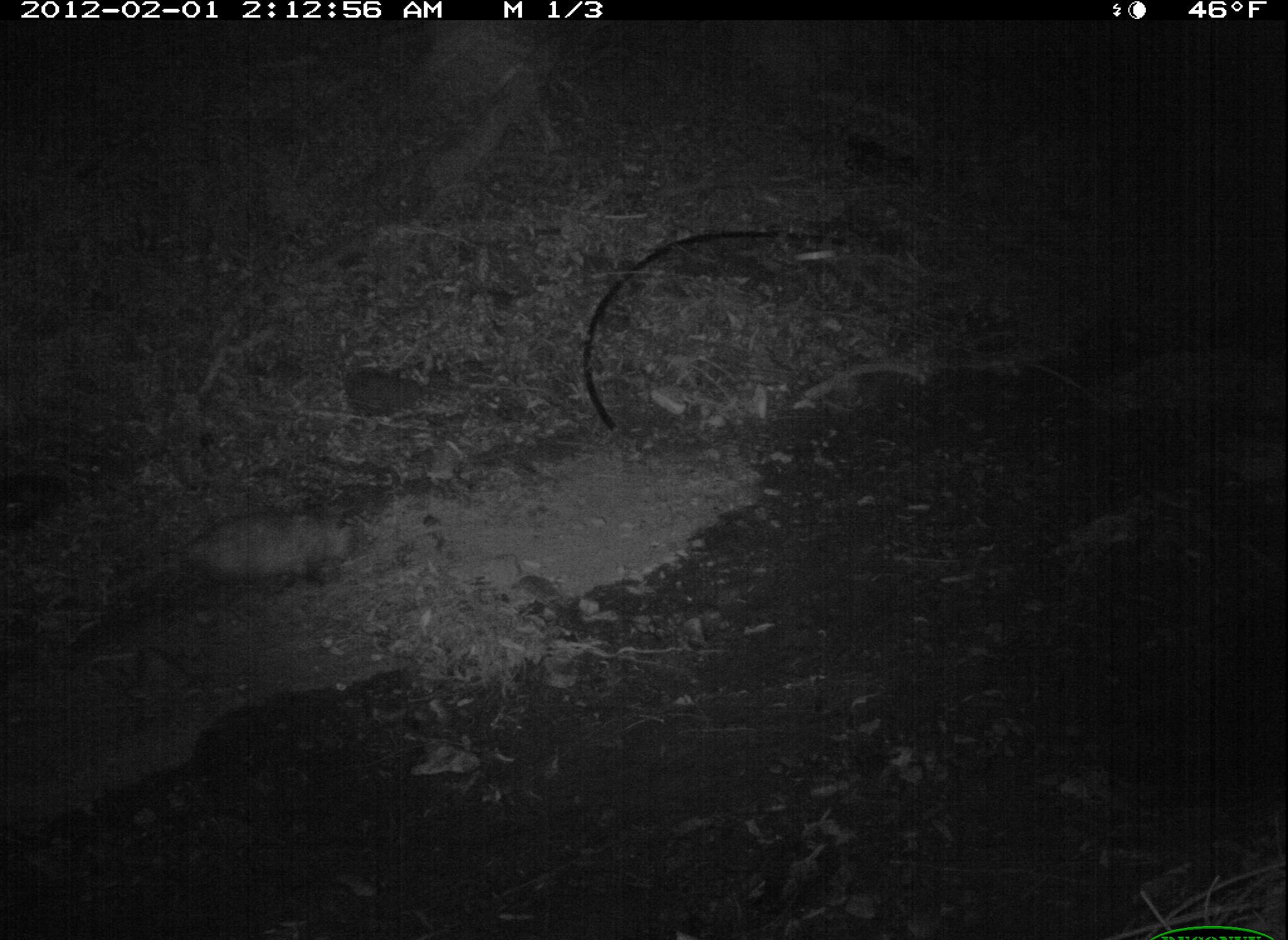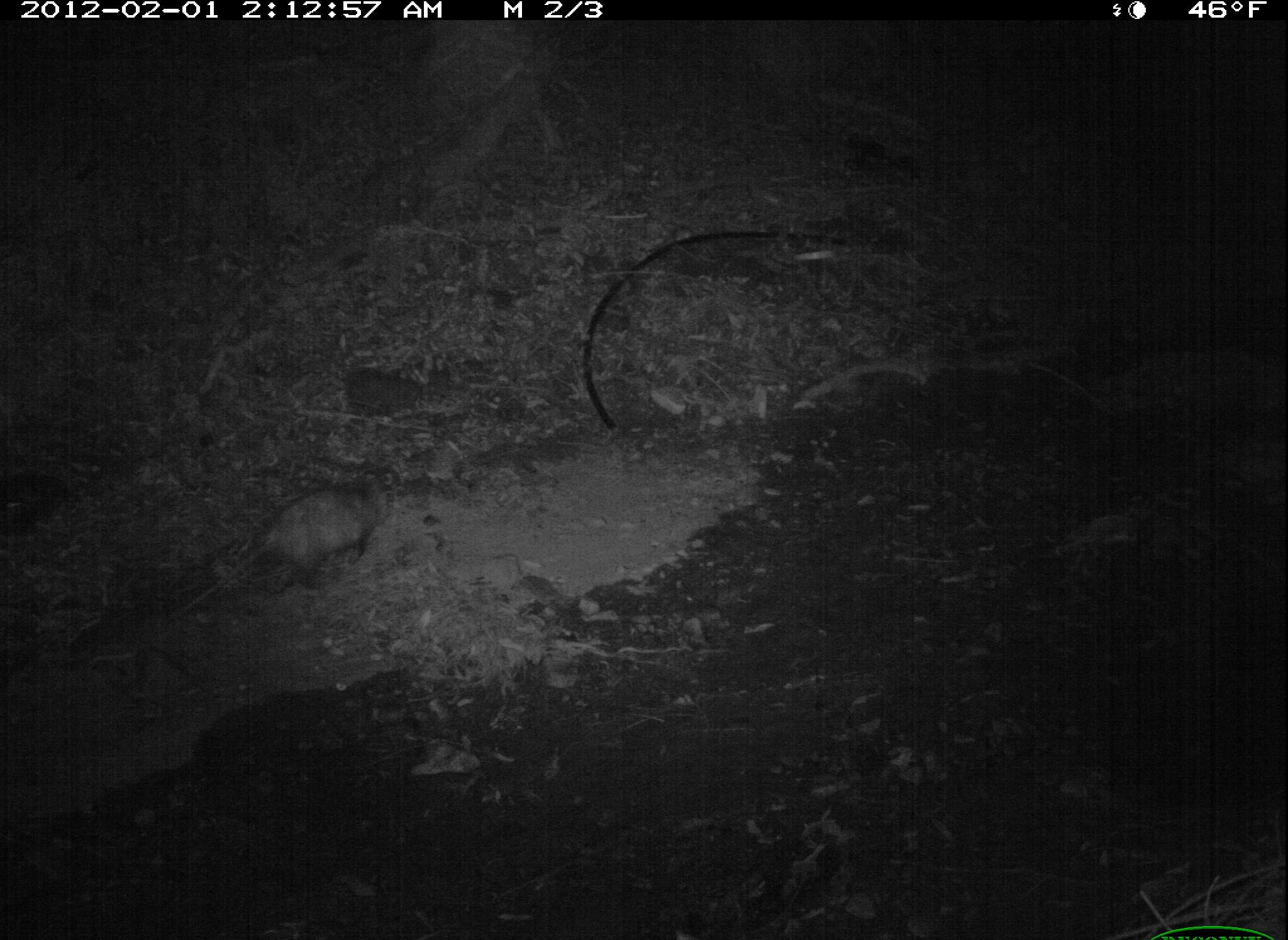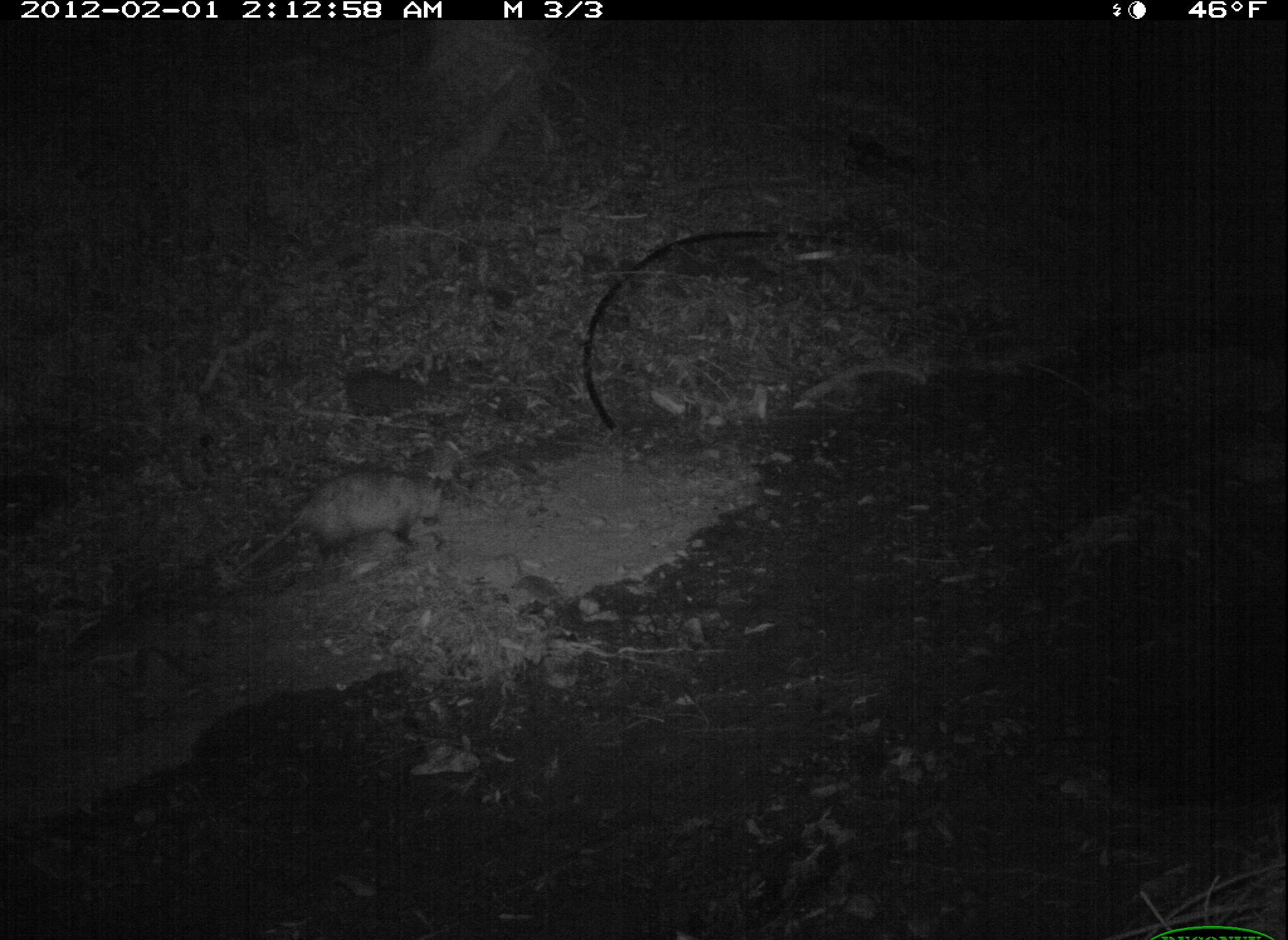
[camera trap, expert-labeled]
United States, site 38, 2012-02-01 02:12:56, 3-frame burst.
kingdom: Animalia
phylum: Chordata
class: Mammalia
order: Didelphimorphia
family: Didelphidae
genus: Didelphis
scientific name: Didelphis virginiana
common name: virginia opossum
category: opossum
Opossum (virginia opossum) (Didelphis virginiana).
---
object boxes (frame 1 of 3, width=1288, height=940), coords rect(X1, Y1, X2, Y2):
opossum: rect(79, 501, 374, 610)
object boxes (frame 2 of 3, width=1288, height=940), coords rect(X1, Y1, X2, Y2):
opossum: rect(164, 446, 467, 596)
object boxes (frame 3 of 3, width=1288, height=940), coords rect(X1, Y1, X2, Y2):
opossum: rect(206, 461, 462, 590)